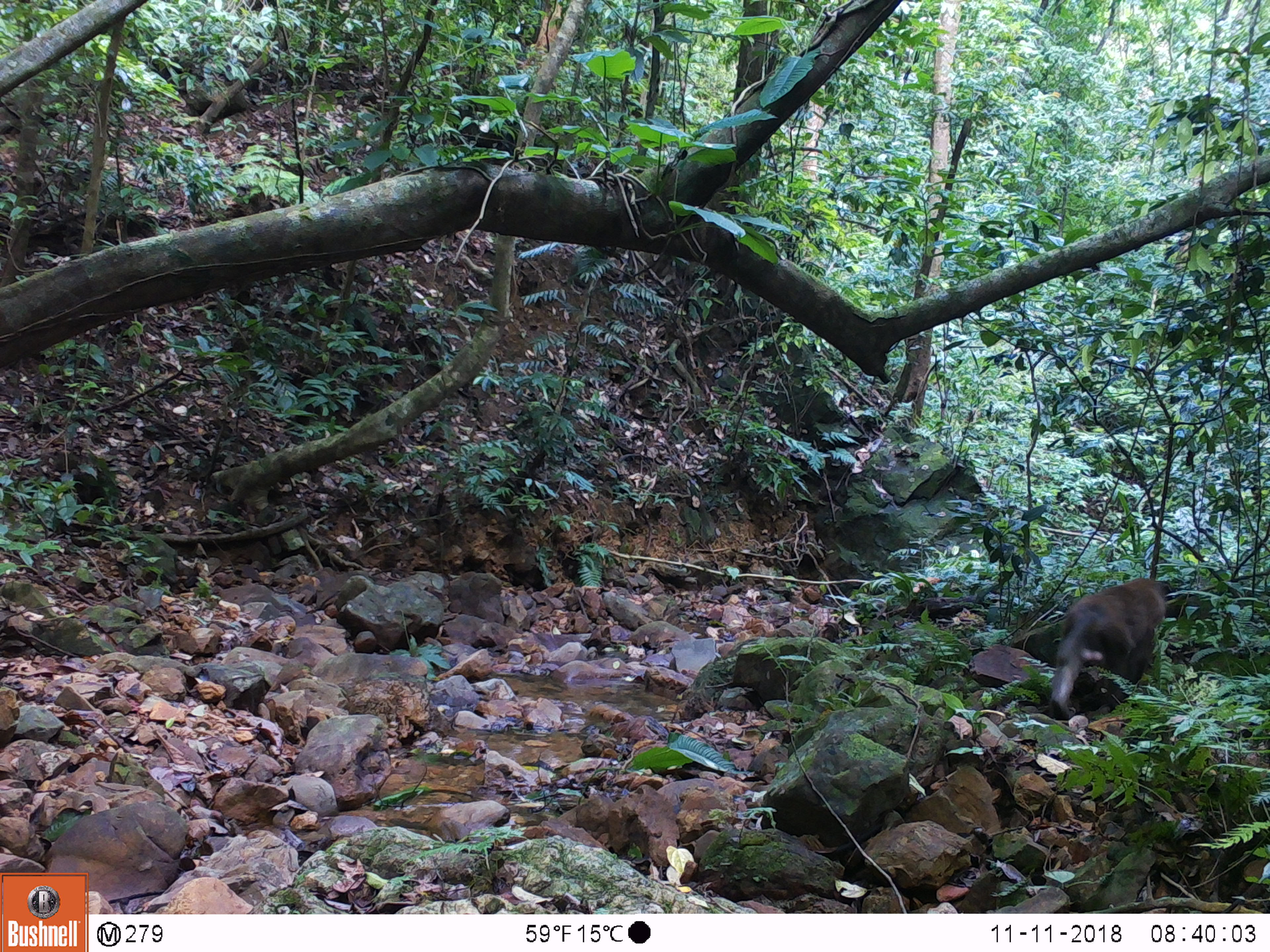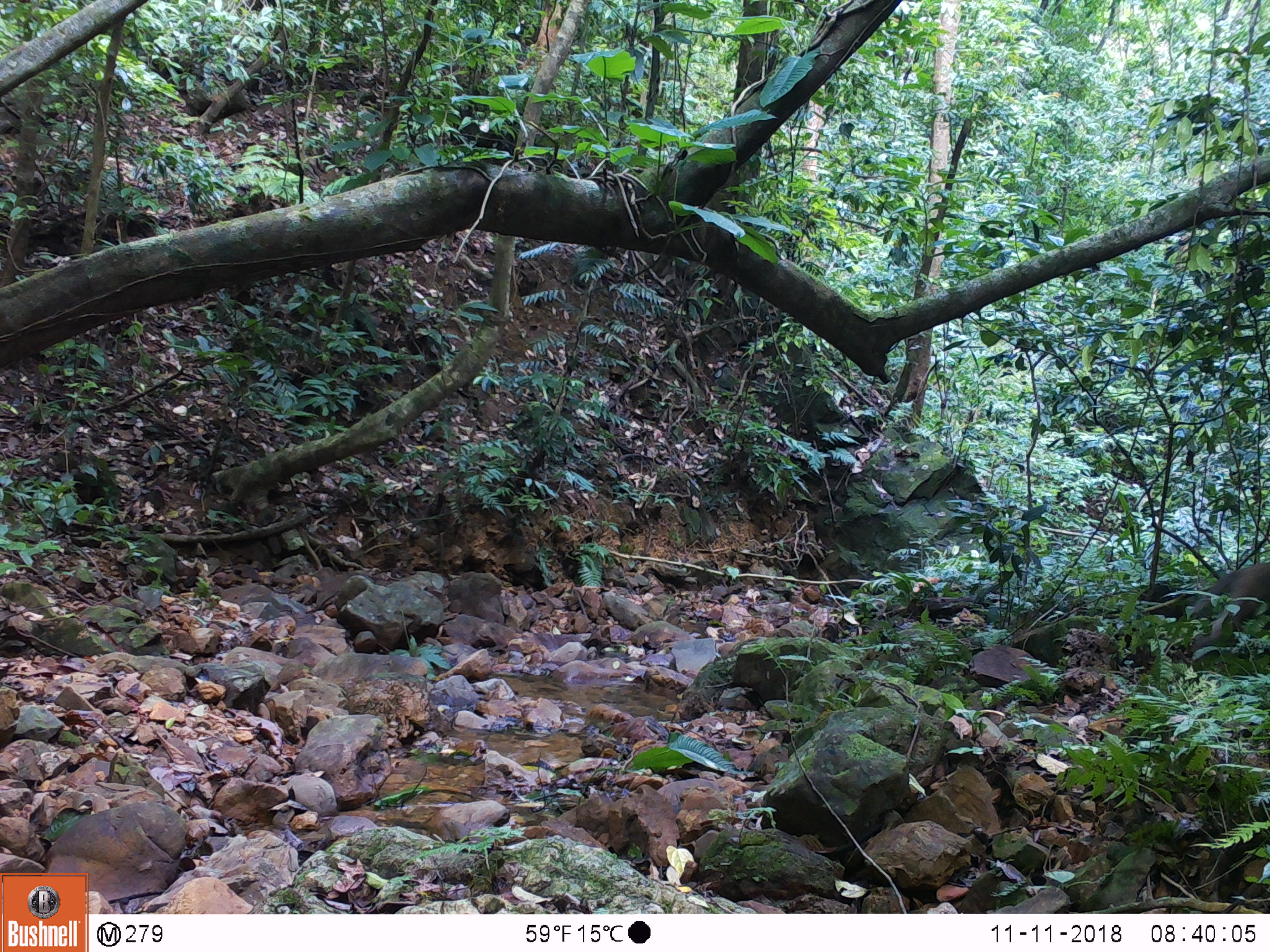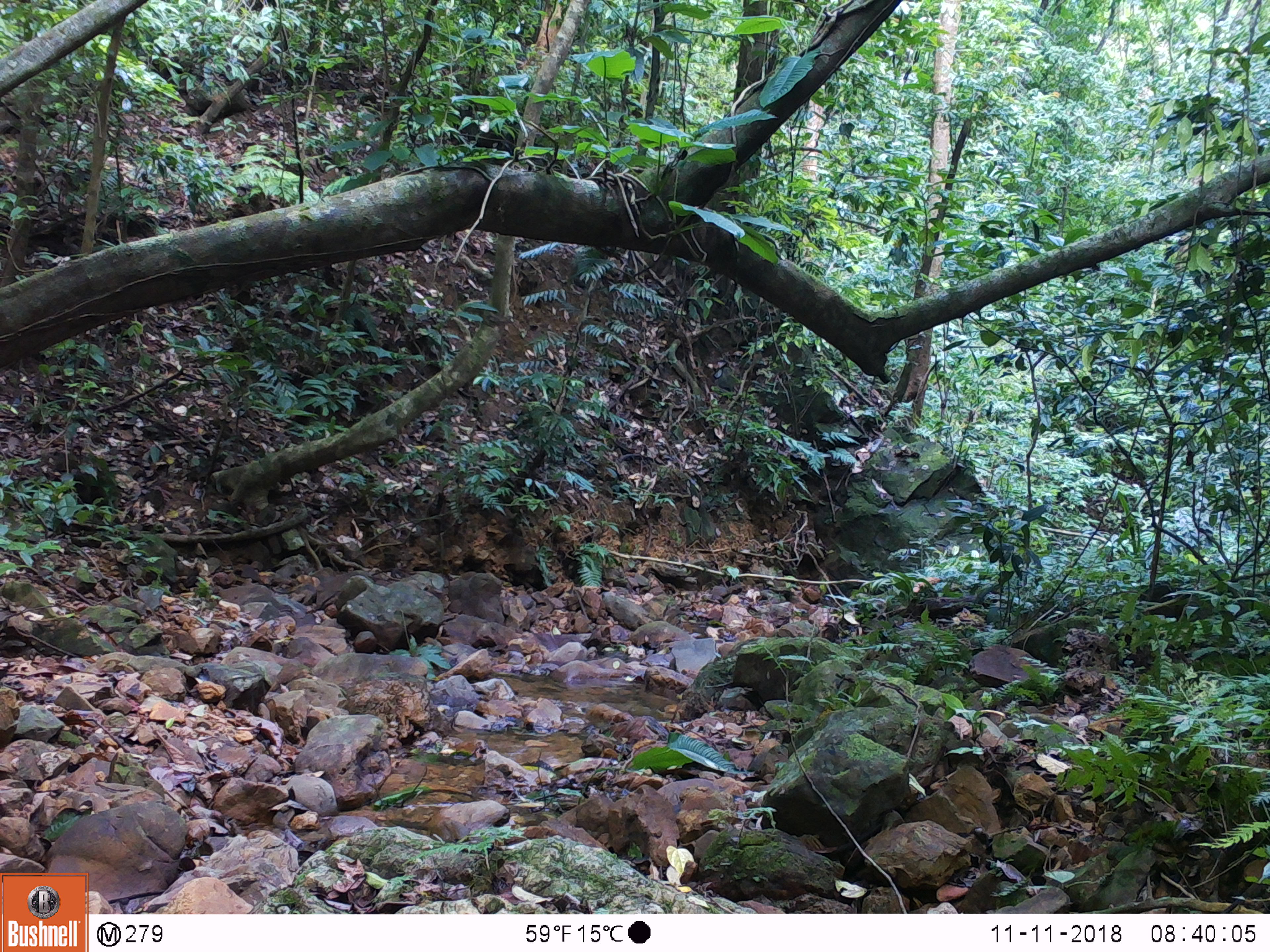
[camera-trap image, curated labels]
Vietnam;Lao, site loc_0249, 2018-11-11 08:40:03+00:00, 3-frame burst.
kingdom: Animalia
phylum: Chordata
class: Mammalia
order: Primates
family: Cercopithecidae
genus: Macaca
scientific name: Macaca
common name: macaques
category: assam or rhesus macaque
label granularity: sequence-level